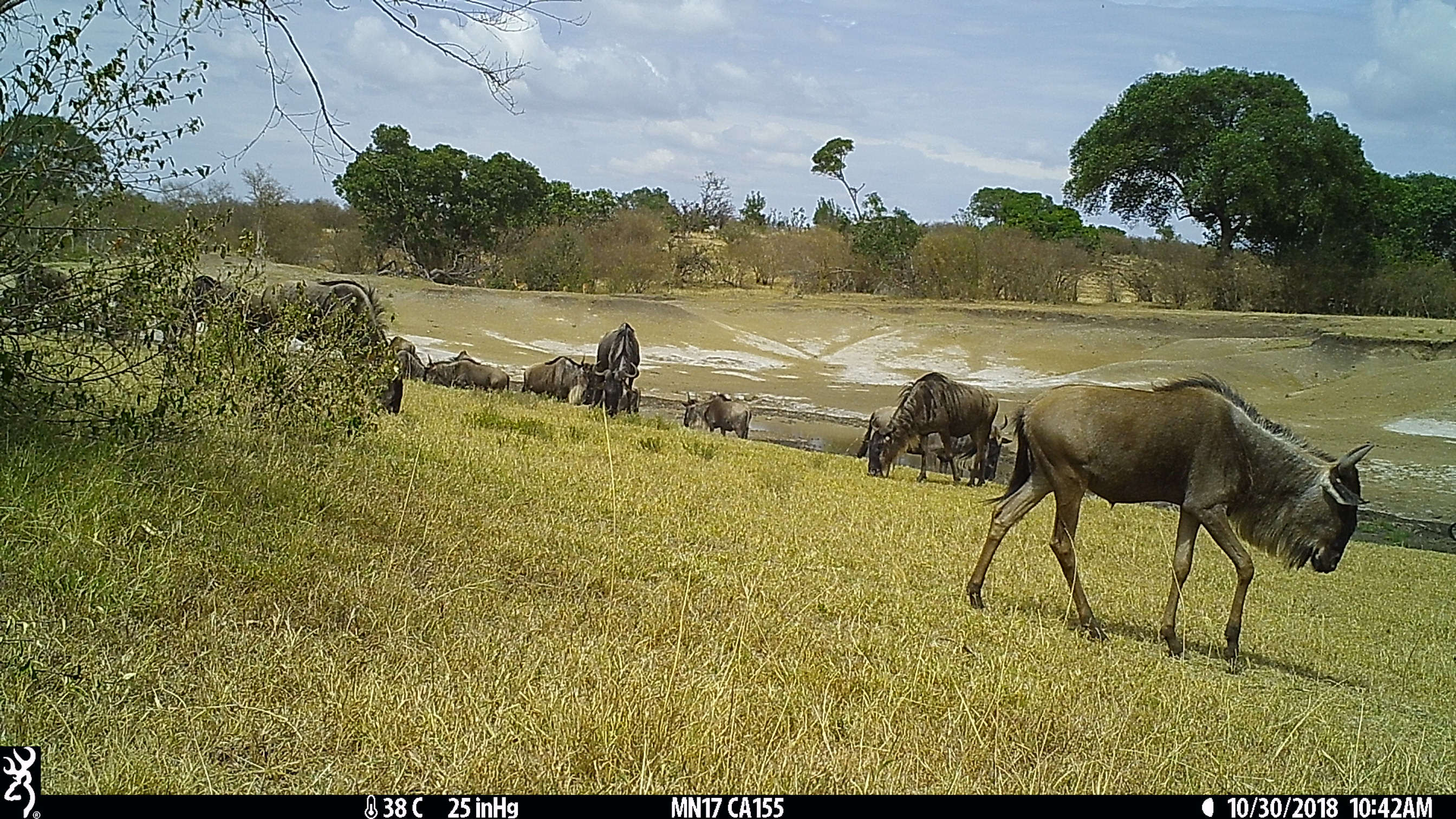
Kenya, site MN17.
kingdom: Animalia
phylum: Chordata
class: Mammalia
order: Artiodactyla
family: Bovidae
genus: Connochaetes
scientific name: Connochaetes taurinus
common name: blue wildebeest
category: wildebeest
Wildebeest (blue wildebeest) (Connochaetes taurinus).